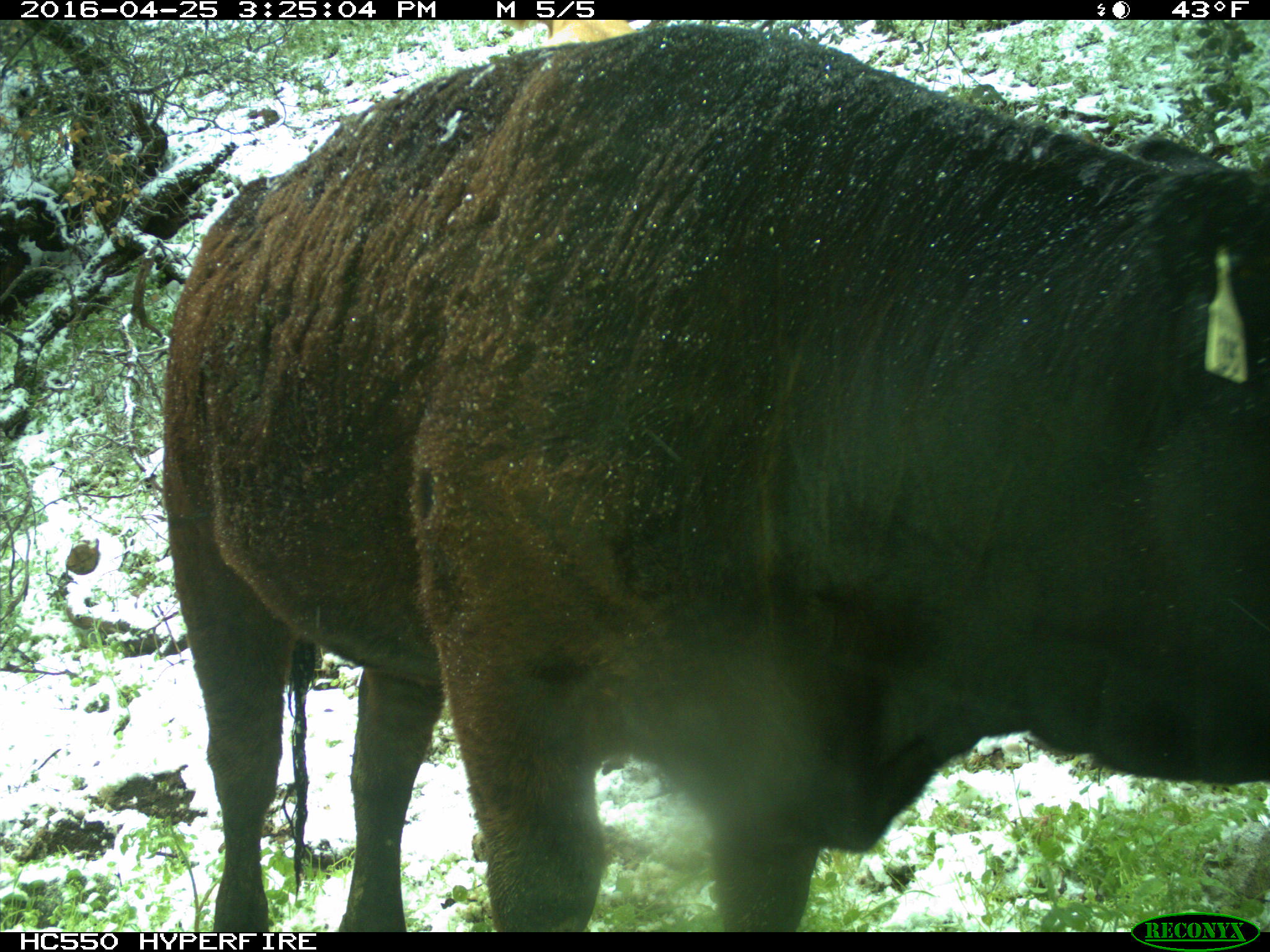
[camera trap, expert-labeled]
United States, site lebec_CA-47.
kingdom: Animalia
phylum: Chordata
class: Mammalia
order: Artiodactyla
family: Bovidae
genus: Bos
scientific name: Bos taurus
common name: domestic cow